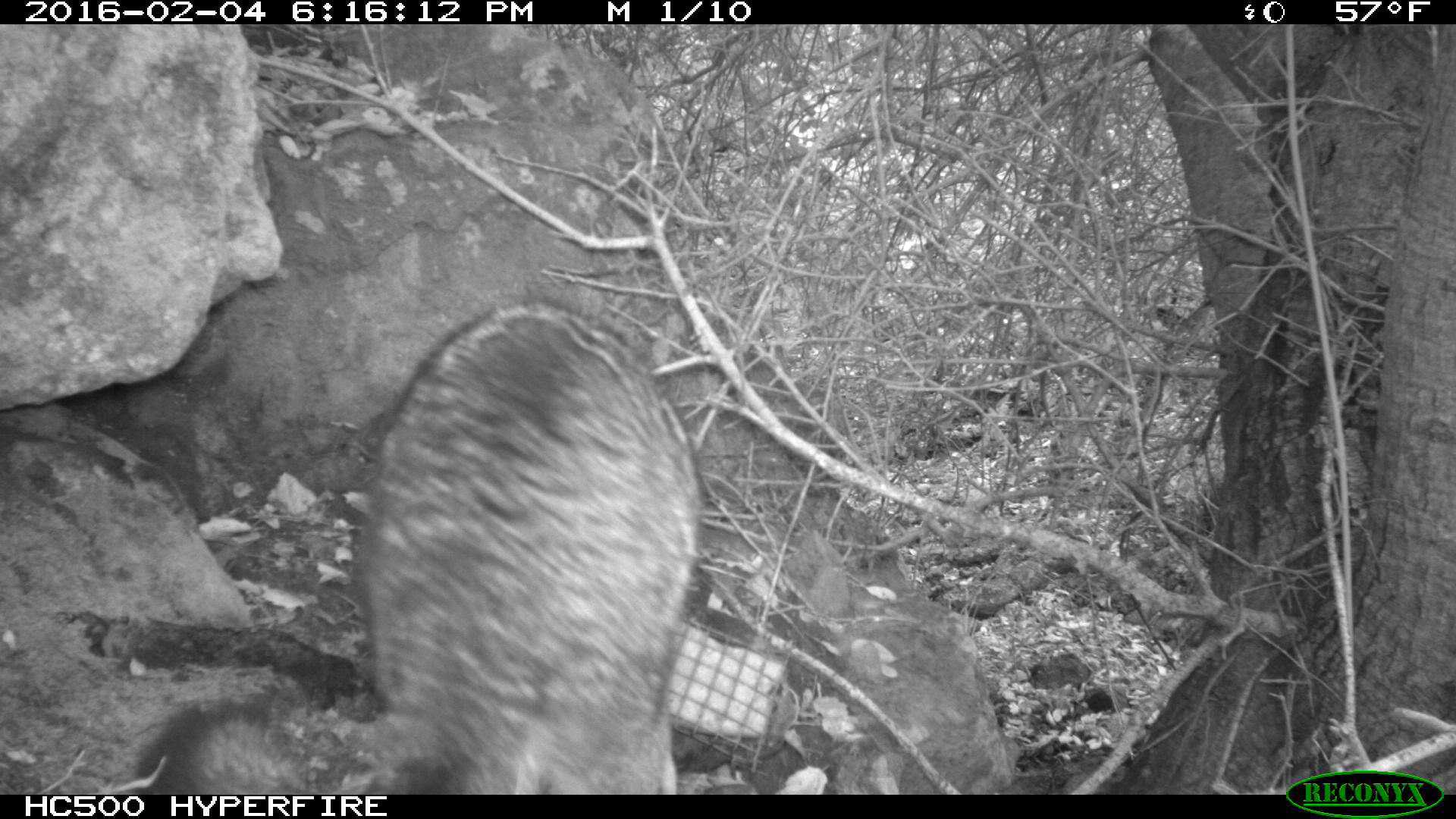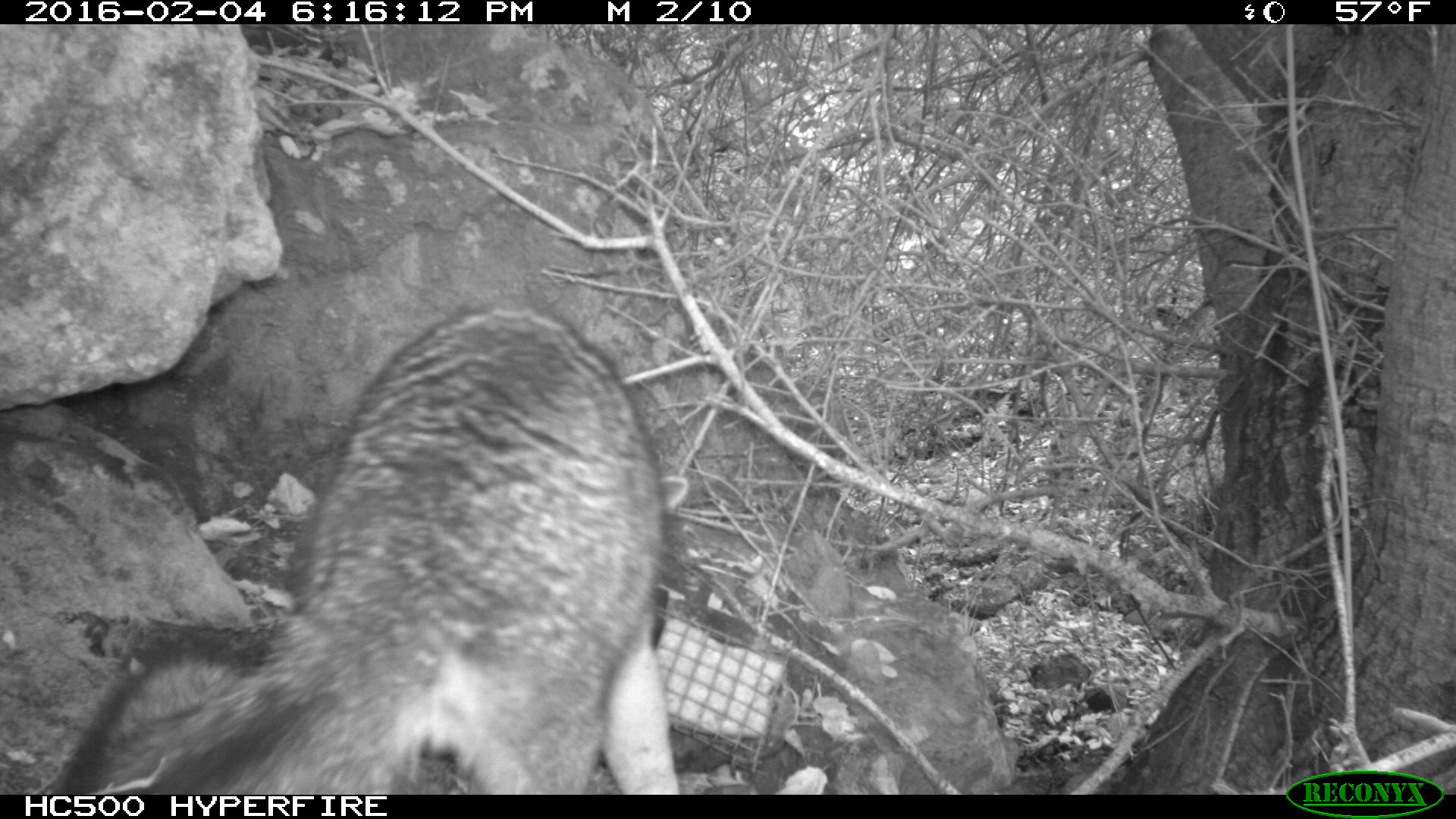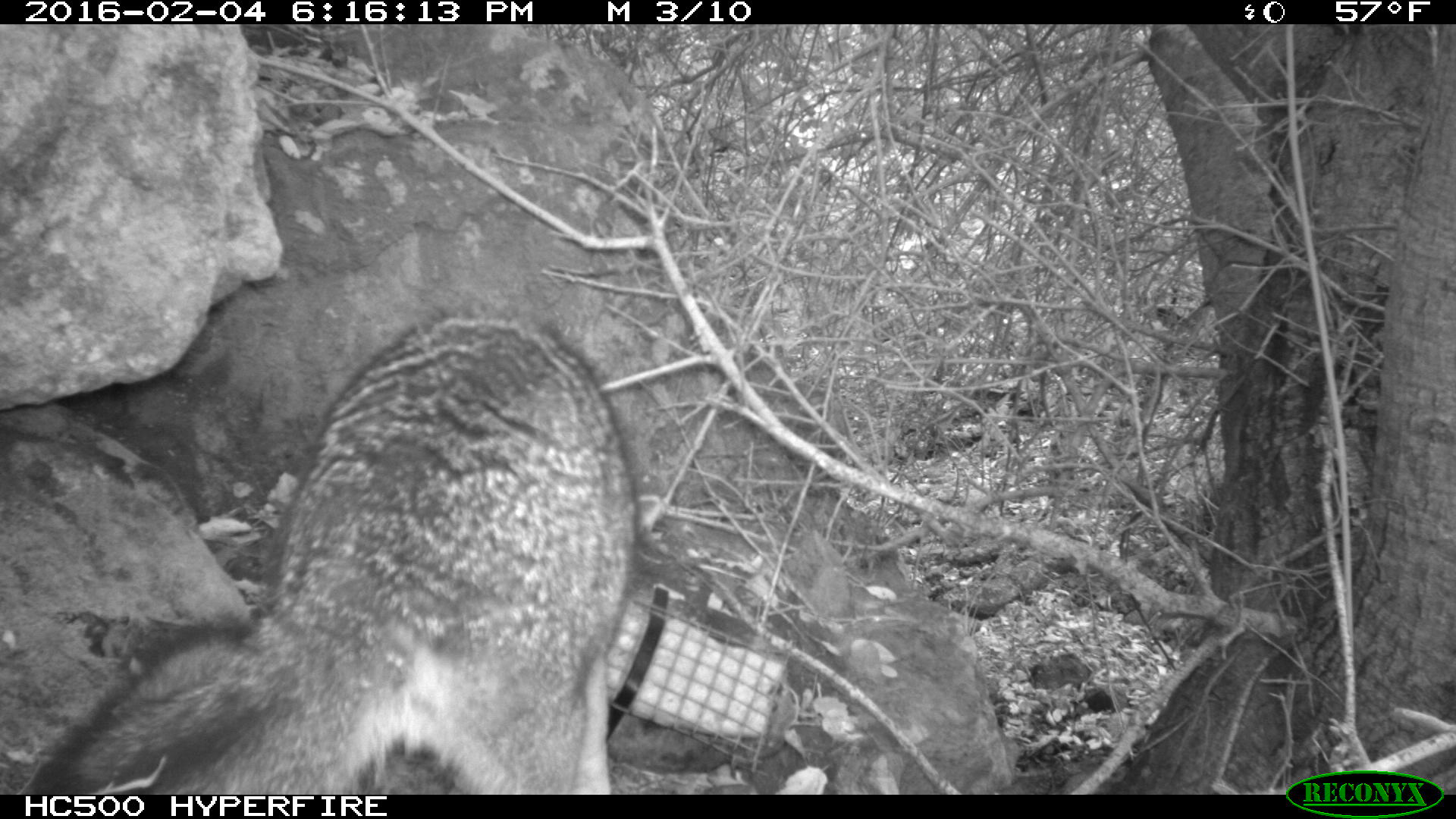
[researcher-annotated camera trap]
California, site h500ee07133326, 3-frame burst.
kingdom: Animalia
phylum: Chordata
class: Mammalia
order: Carnivora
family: Canidae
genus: Urocyon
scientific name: Urocyon littoralis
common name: island fox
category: fox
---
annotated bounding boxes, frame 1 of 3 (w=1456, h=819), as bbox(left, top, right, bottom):
fox: bbox(137, 301, 702, 794)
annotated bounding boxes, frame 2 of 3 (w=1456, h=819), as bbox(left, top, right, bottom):
fox: bbox(52, 308, 691, 795)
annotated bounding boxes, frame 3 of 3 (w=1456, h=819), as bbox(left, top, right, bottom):
fox: bbox(31, 308, 666, 795)